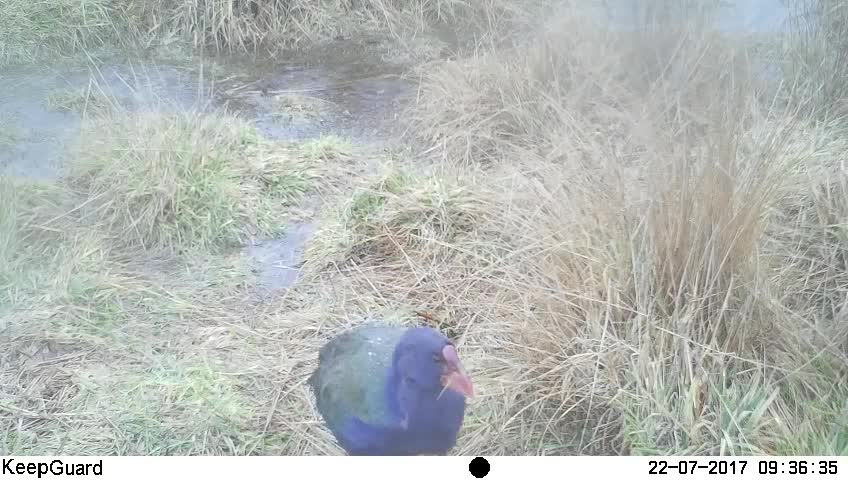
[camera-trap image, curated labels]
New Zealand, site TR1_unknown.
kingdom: Animalia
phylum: Chordata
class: Aves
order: Gruiformes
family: Rallidae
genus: Porphyrio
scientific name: Porphyrio mantelli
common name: takahe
Takahe (Porphyrio mantelli).